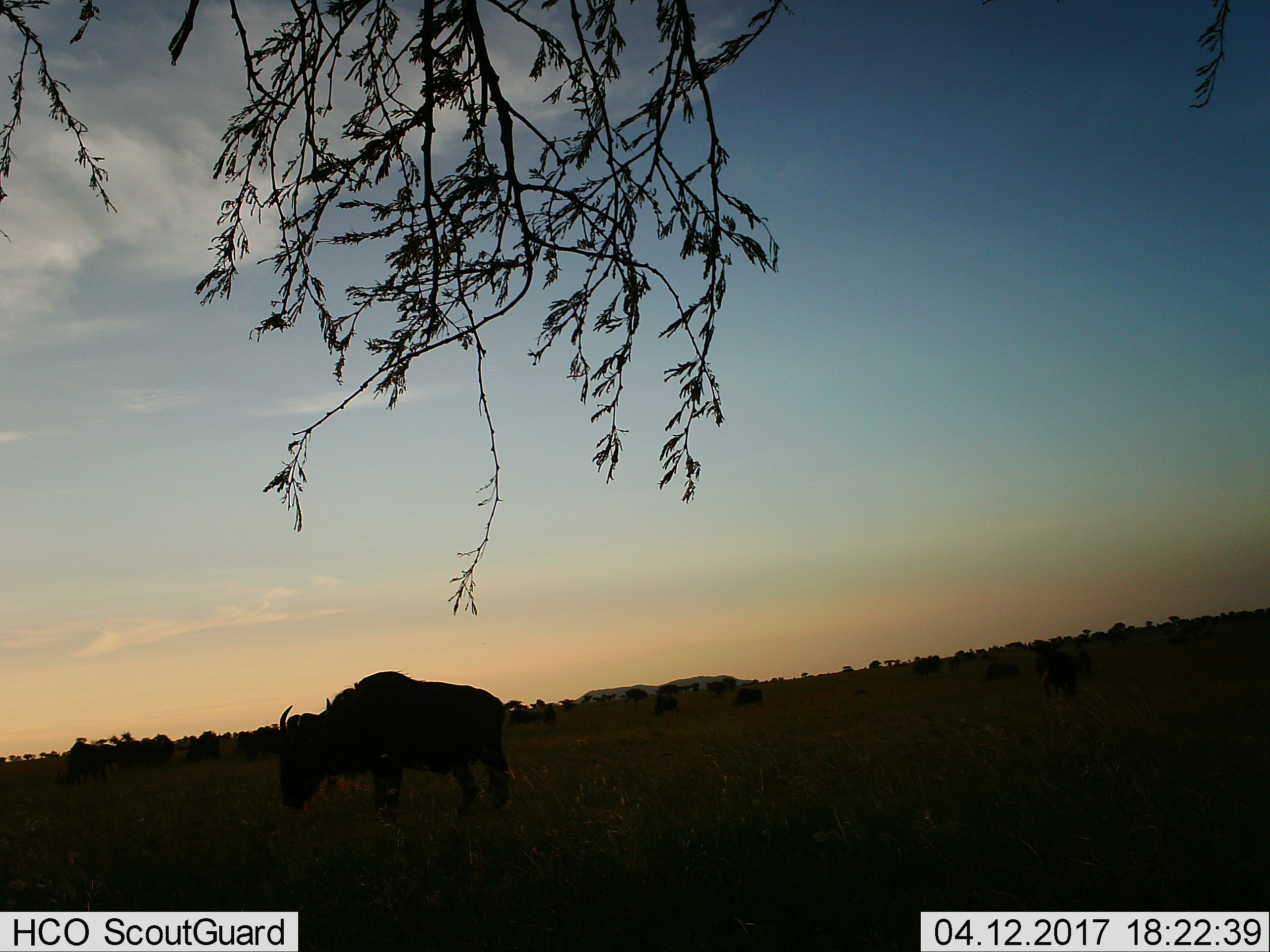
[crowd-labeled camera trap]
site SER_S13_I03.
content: unidentified animal